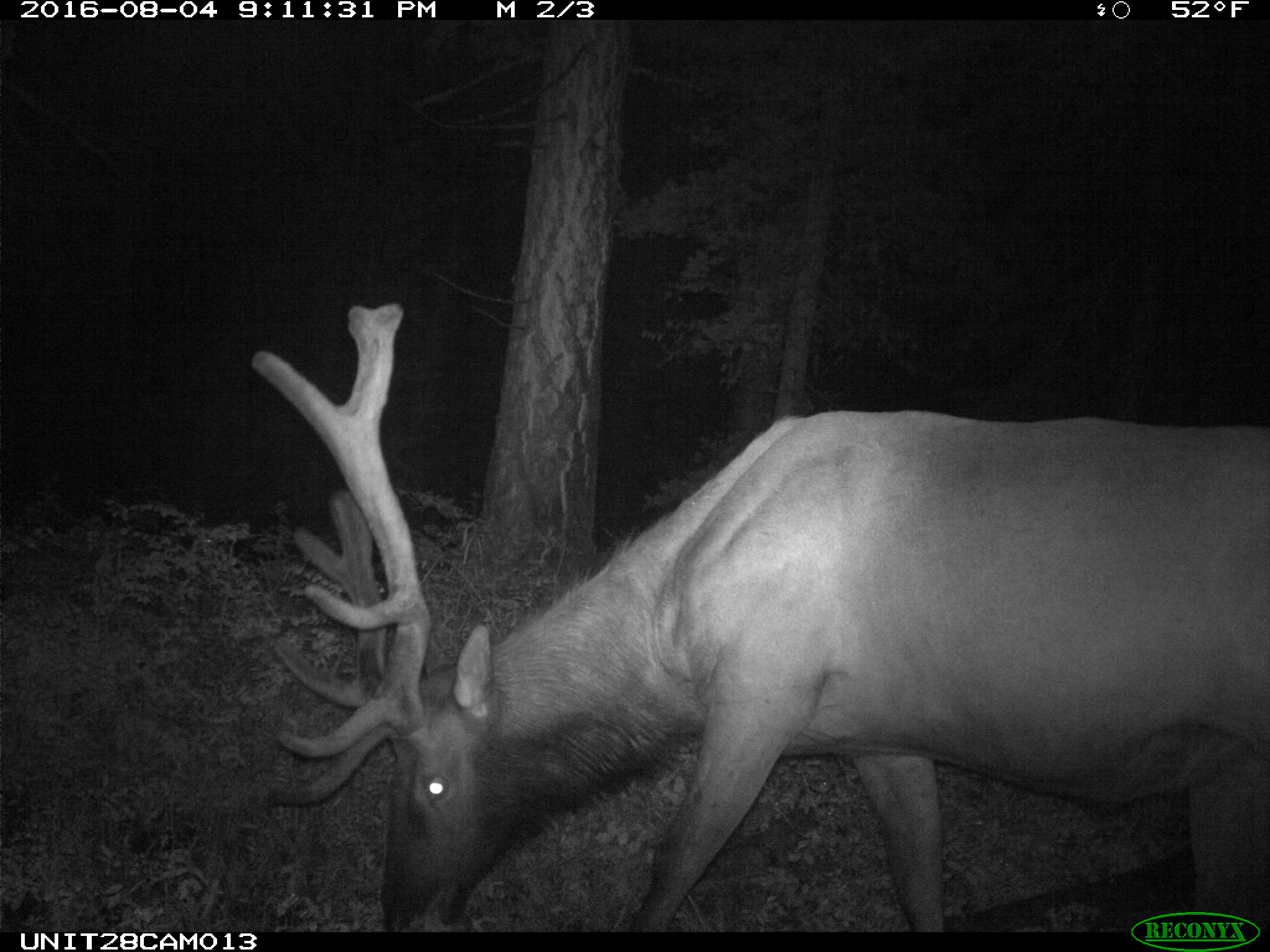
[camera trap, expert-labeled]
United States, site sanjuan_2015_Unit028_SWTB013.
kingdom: Animalia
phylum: Chordata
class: Mammalia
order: Artiodactyla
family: Cervidae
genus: Cervus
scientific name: Cervus elaphus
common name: red deer